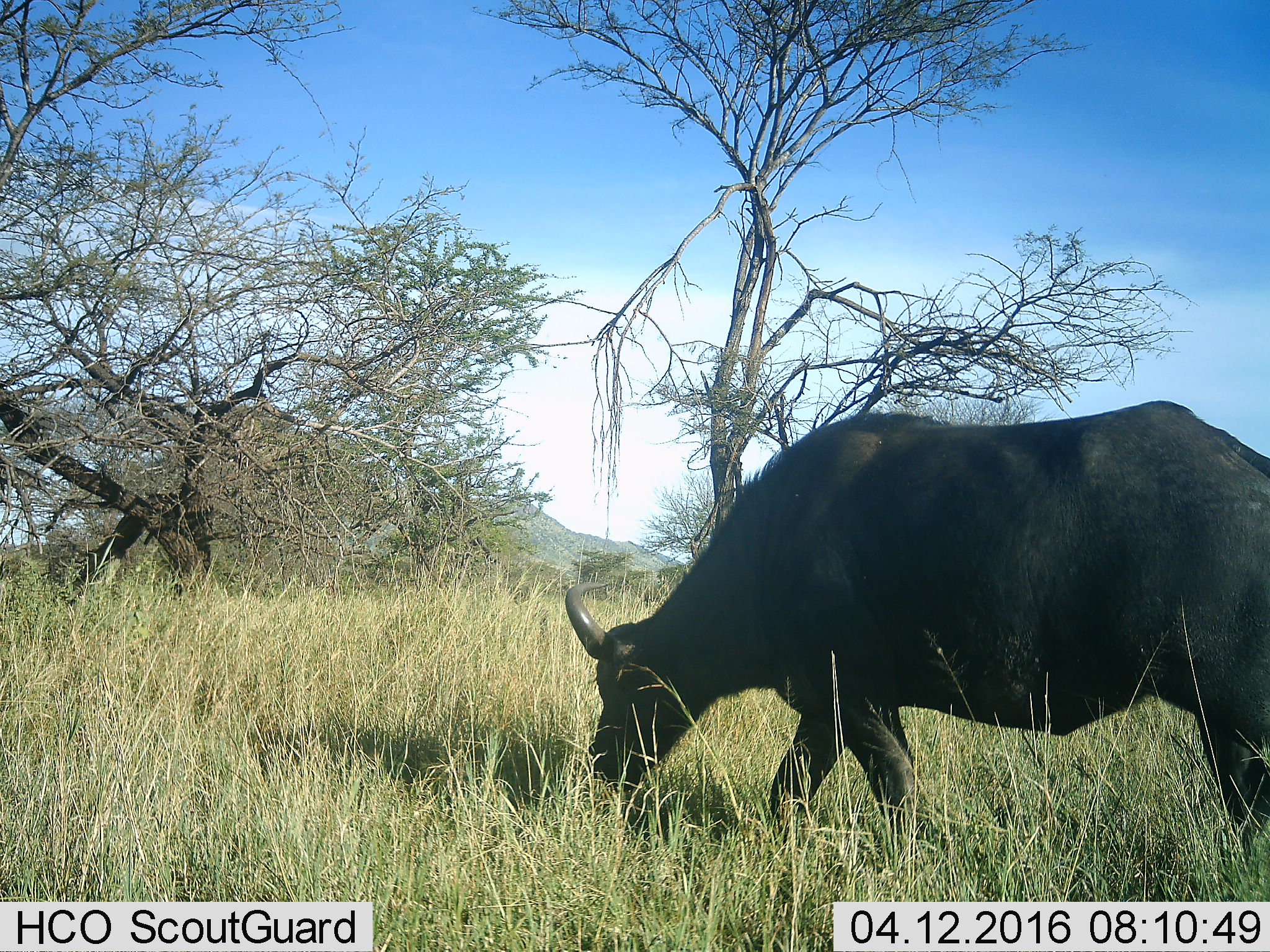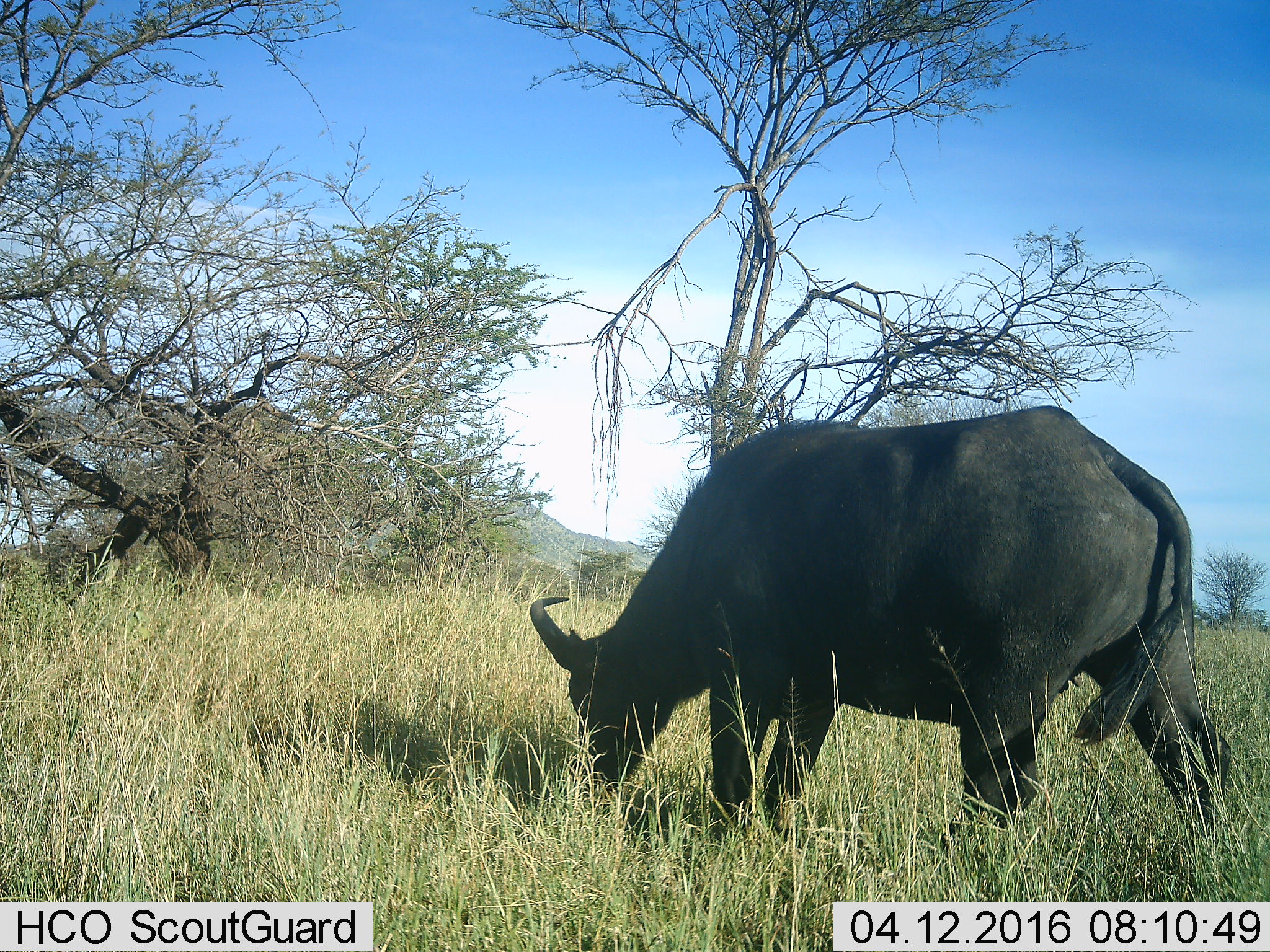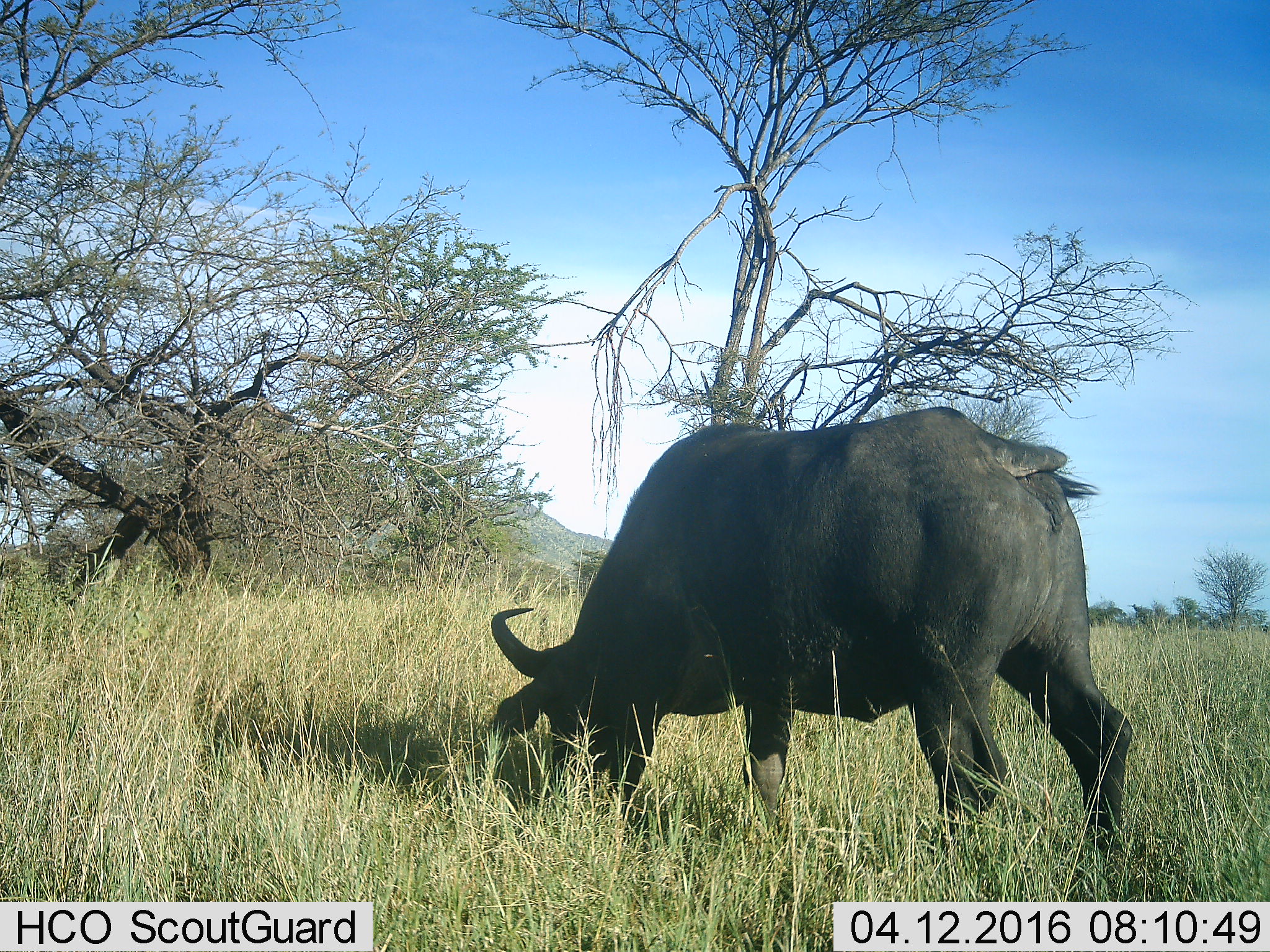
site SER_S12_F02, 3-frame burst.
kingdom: Animalia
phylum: Chordata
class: Mammalia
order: Artiodactyla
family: Bovidae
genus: Syncerus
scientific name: Syncerus caffer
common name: african buffalo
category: buffalo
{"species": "buffalo (african buffalo) (Syncerus caffer)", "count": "1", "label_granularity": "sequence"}